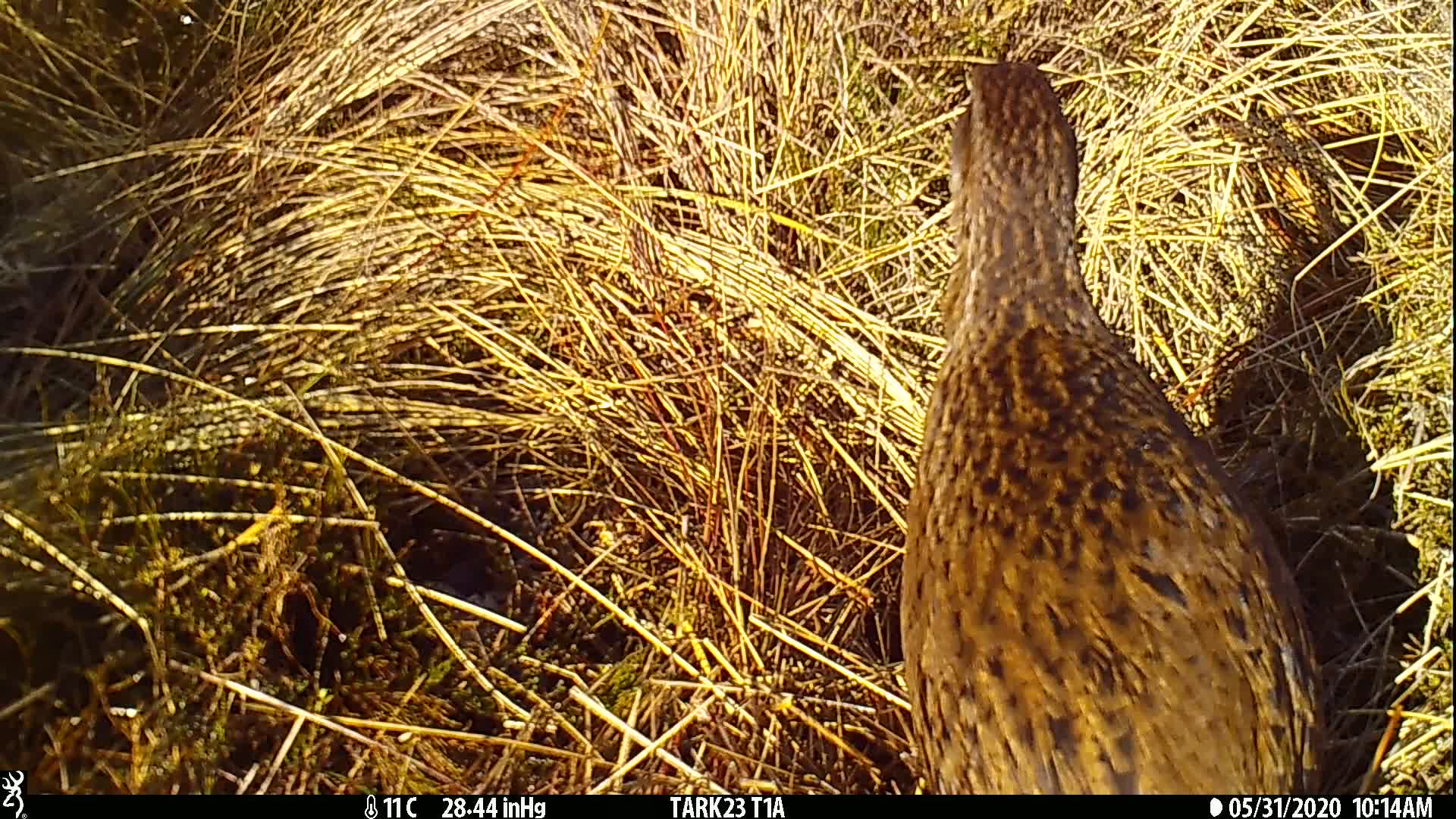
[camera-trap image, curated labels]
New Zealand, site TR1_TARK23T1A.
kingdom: Animalia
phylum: Chordata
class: Aves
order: Gruiformes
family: Rallidae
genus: Gallirallus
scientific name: Gallirallus australis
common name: weka